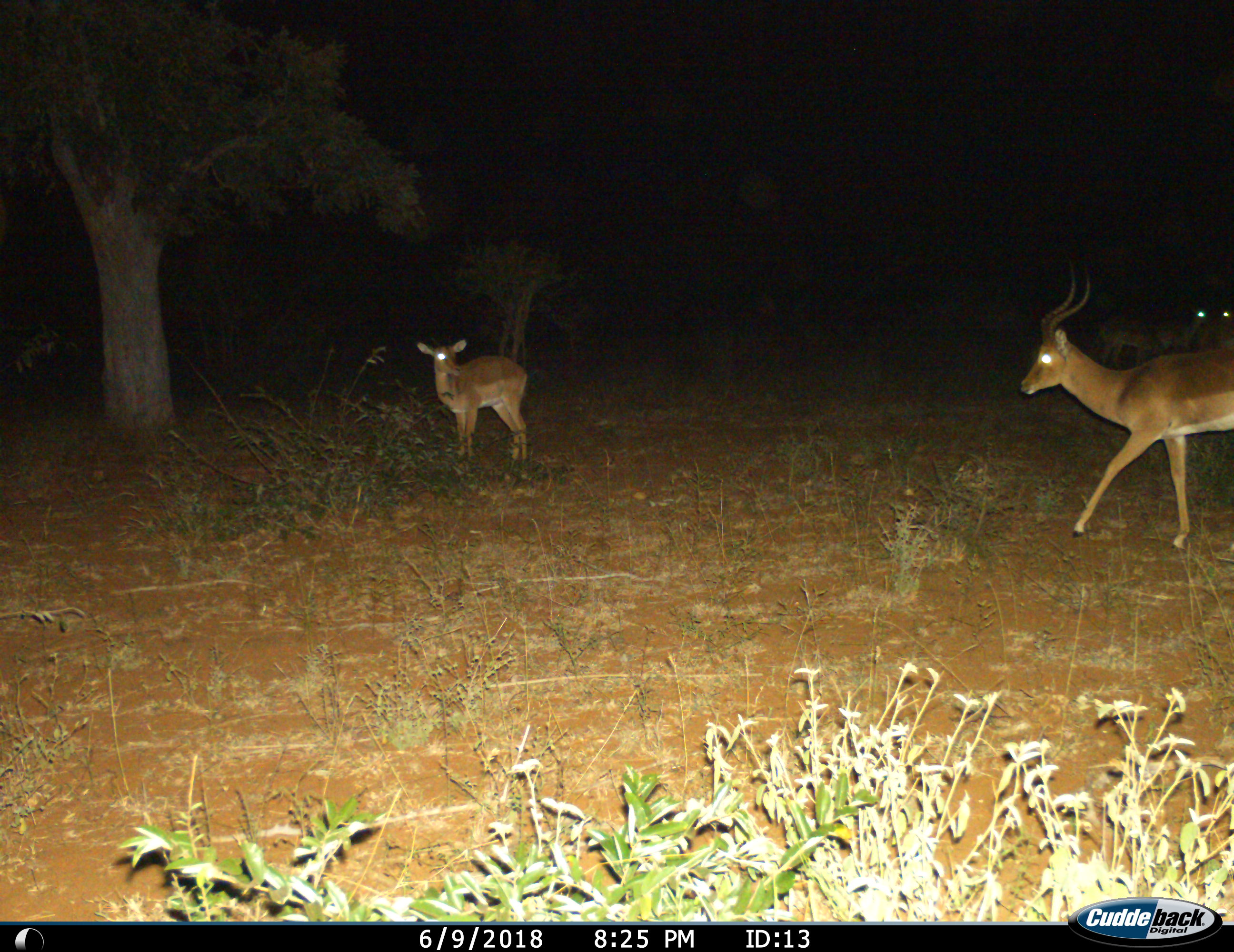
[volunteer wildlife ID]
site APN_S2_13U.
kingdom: Animalia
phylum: Chordata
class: Mammalia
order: Artiodactyla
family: Bovidae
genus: Aepyceros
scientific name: Aepyceros melampus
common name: impala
Impala (Aepyceros melampus), count 3. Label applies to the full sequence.